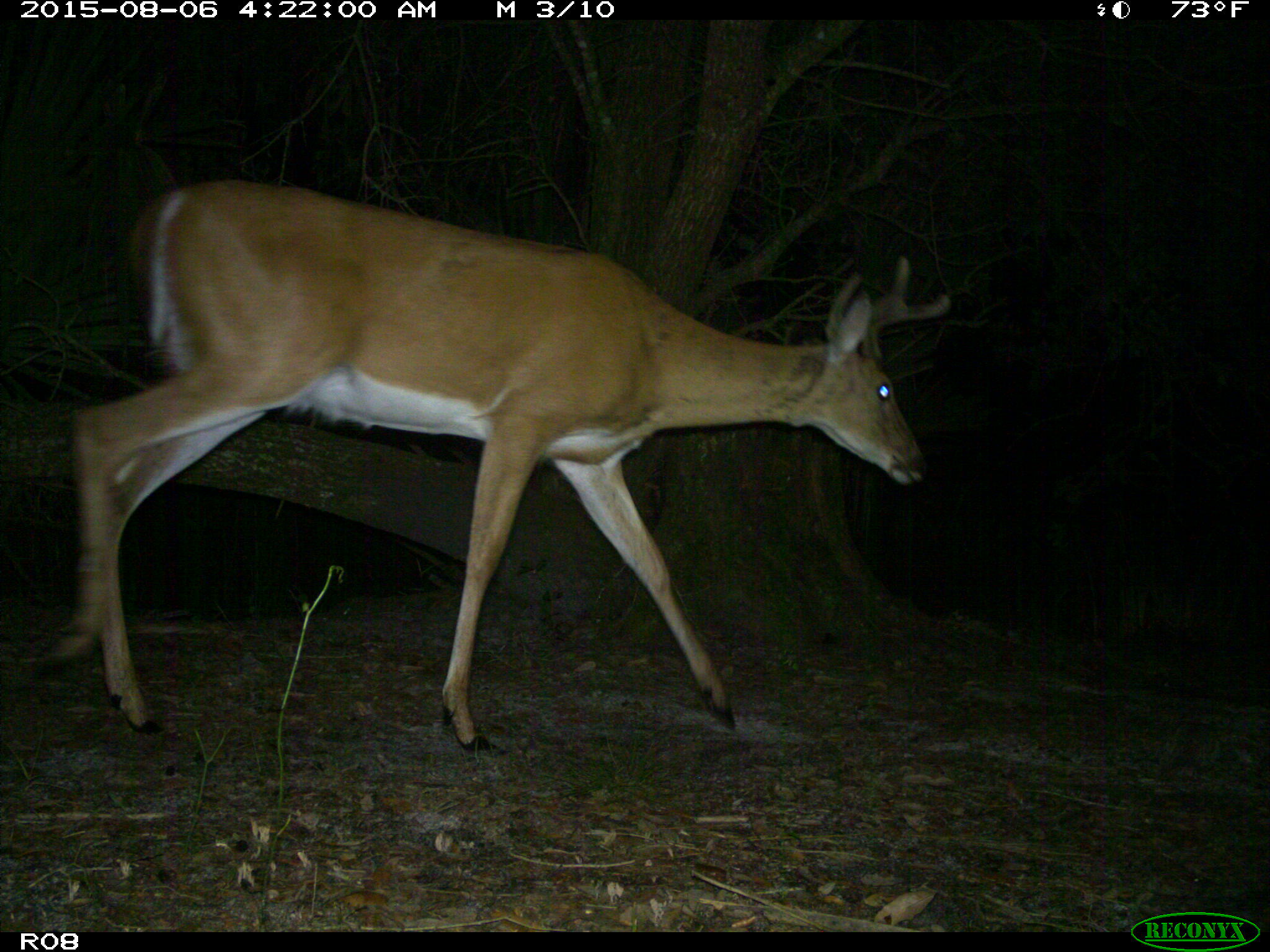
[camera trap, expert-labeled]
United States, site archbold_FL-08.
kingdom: Animalia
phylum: Chordata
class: Mammalia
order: Artiodactyla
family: Cervidae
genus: Odocoileus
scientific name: Odocoileus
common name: deer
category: unidentified deer